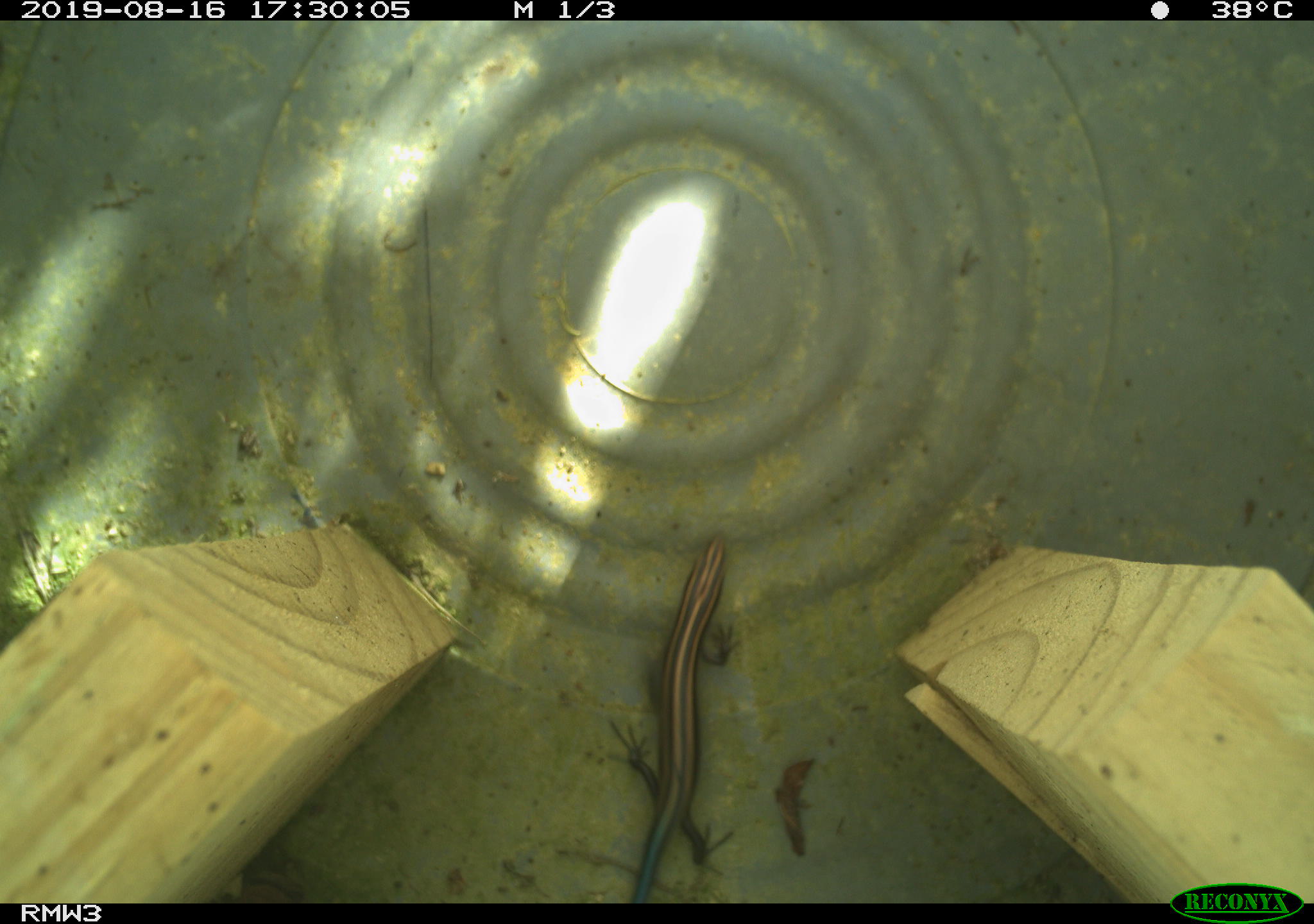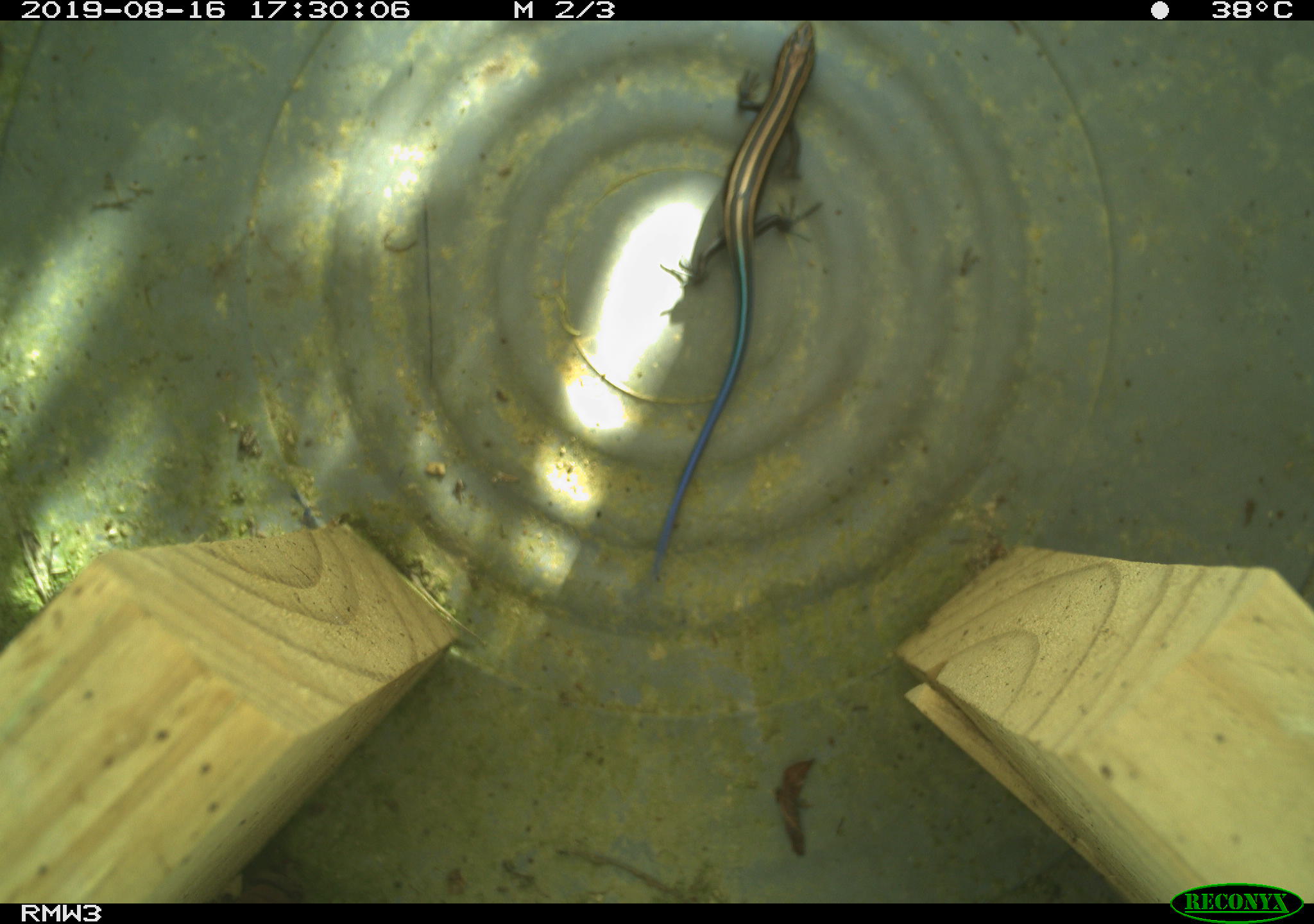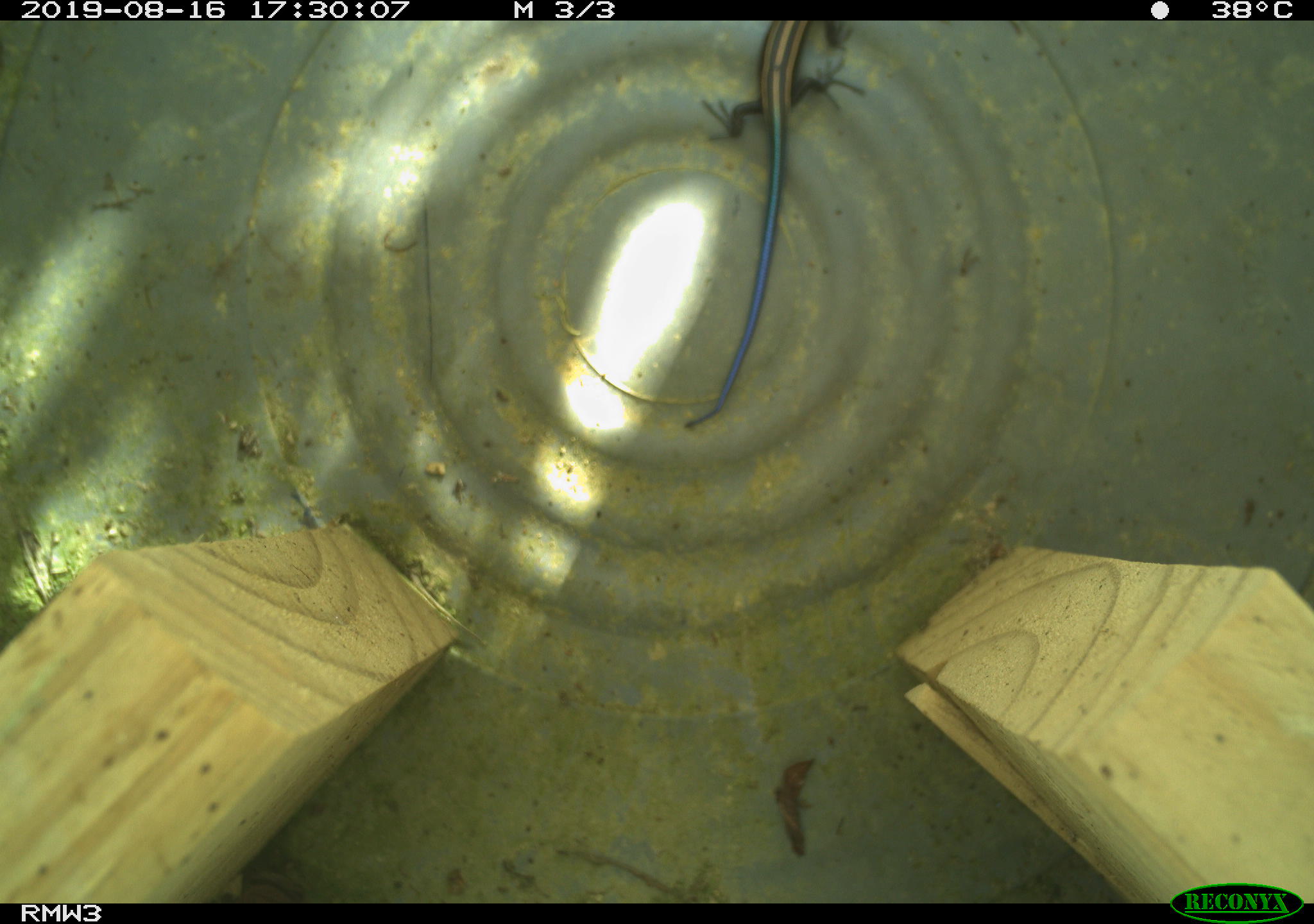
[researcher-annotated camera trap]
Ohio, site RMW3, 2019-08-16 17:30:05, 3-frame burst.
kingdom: Animalia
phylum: Chordata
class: Reptilia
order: Squamata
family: Scincidae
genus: Plestiodon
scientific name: Plestiodon fasciatus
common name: common five-lined skink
Common five-lined skink (Plestiodon fasciatus).